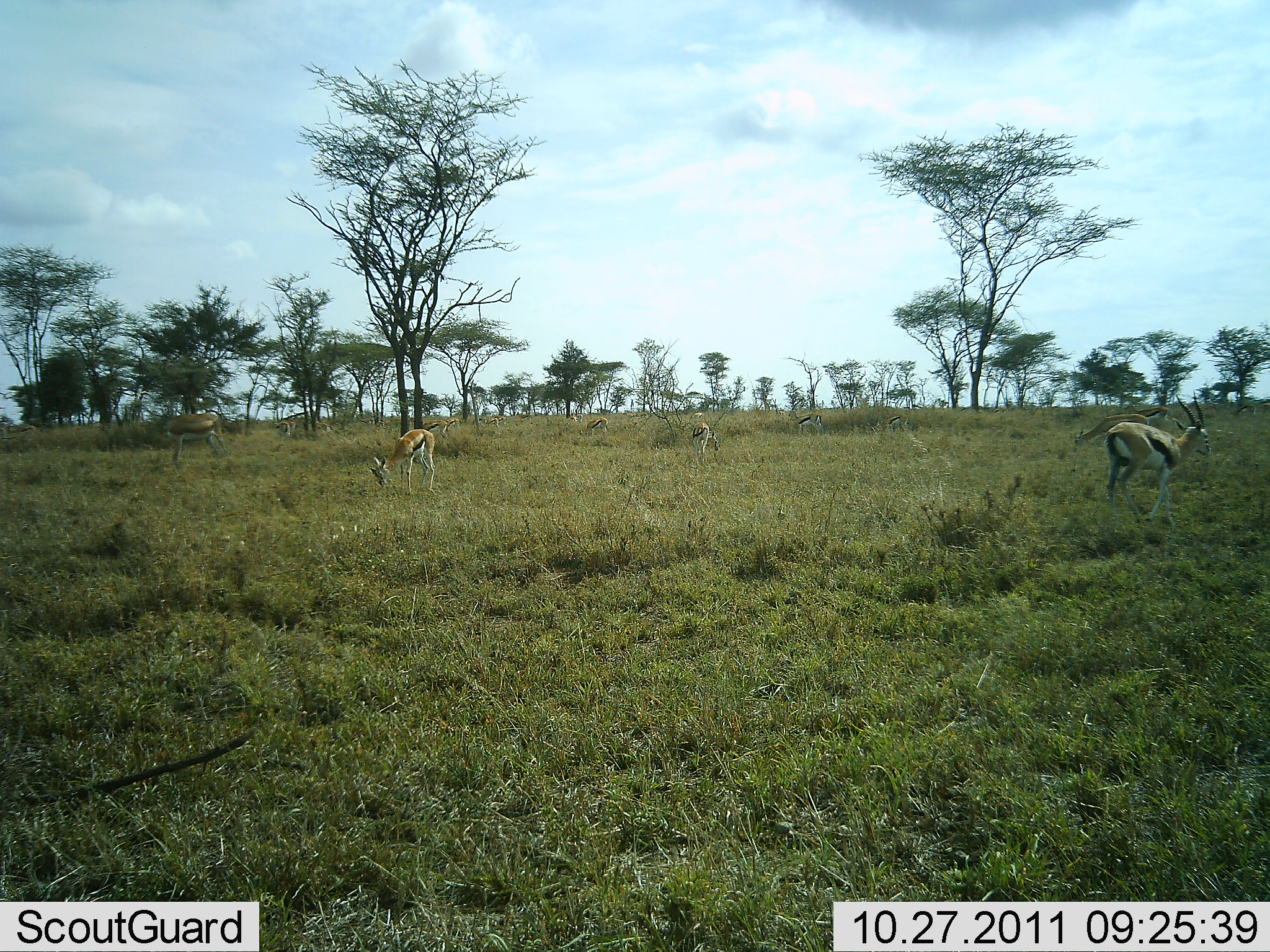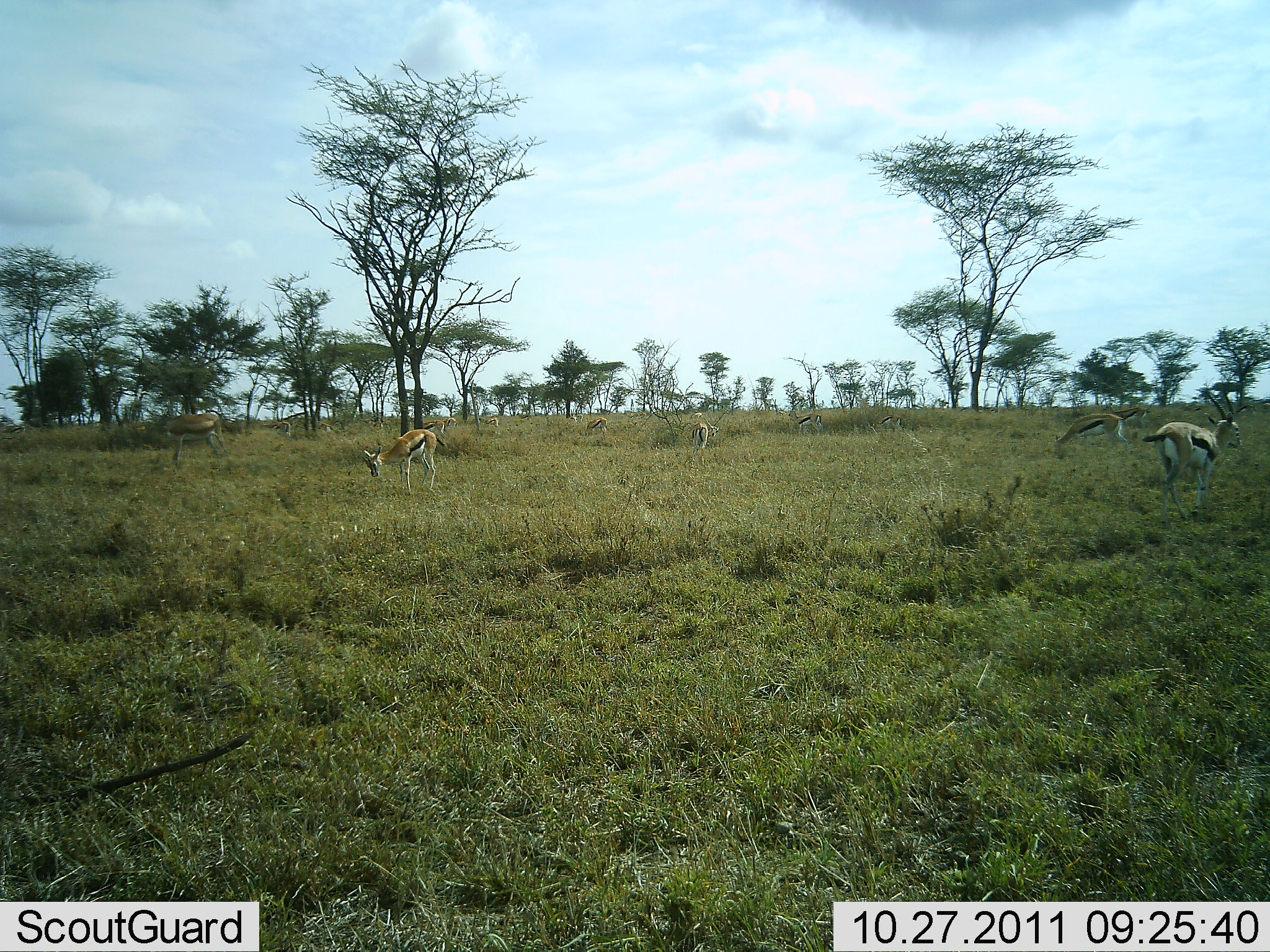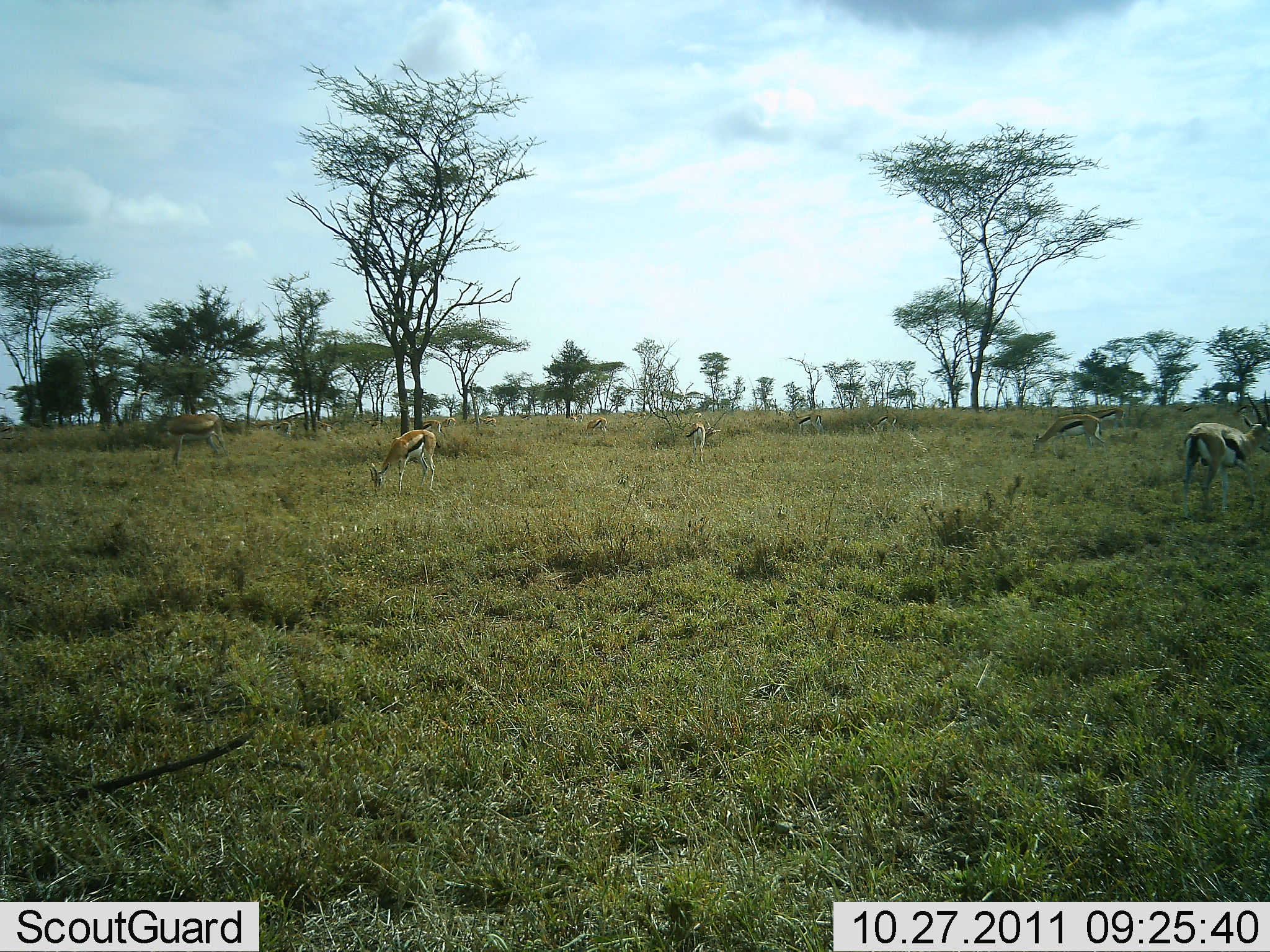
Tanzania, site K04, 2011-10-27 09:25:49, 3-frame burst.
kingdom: Animalia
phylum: Chordata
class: Mammalia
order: Artiodactyla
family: Bovidae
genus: Eudorcas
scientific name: Eudorcas thomsonii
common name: thomson's gazelle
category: gazellethomsons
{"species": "gazellethomsons (thomson's gazelle) (Eudorcas thomsonii)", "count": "8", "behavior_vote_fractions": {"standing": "50%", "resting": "0%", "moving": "75%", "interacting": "8%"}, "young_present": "0%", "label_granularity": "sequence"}